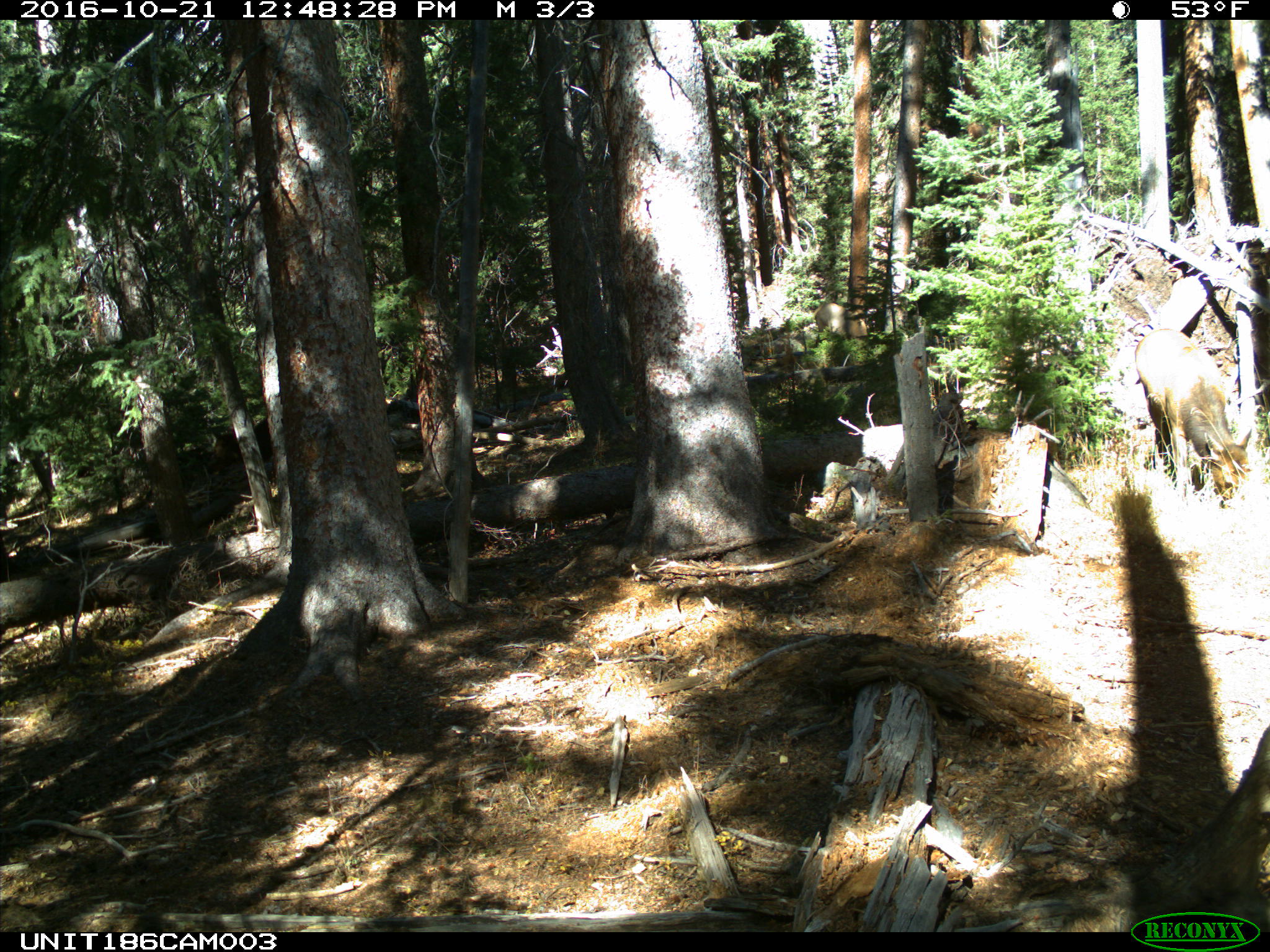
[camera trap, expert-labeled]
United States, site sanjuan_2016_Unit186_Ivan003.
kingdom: Animalia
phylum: Chordata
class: Mammalia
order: Artiodactyla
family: Cervidae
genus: Cervus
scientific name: Cervus elaphus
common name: red deer